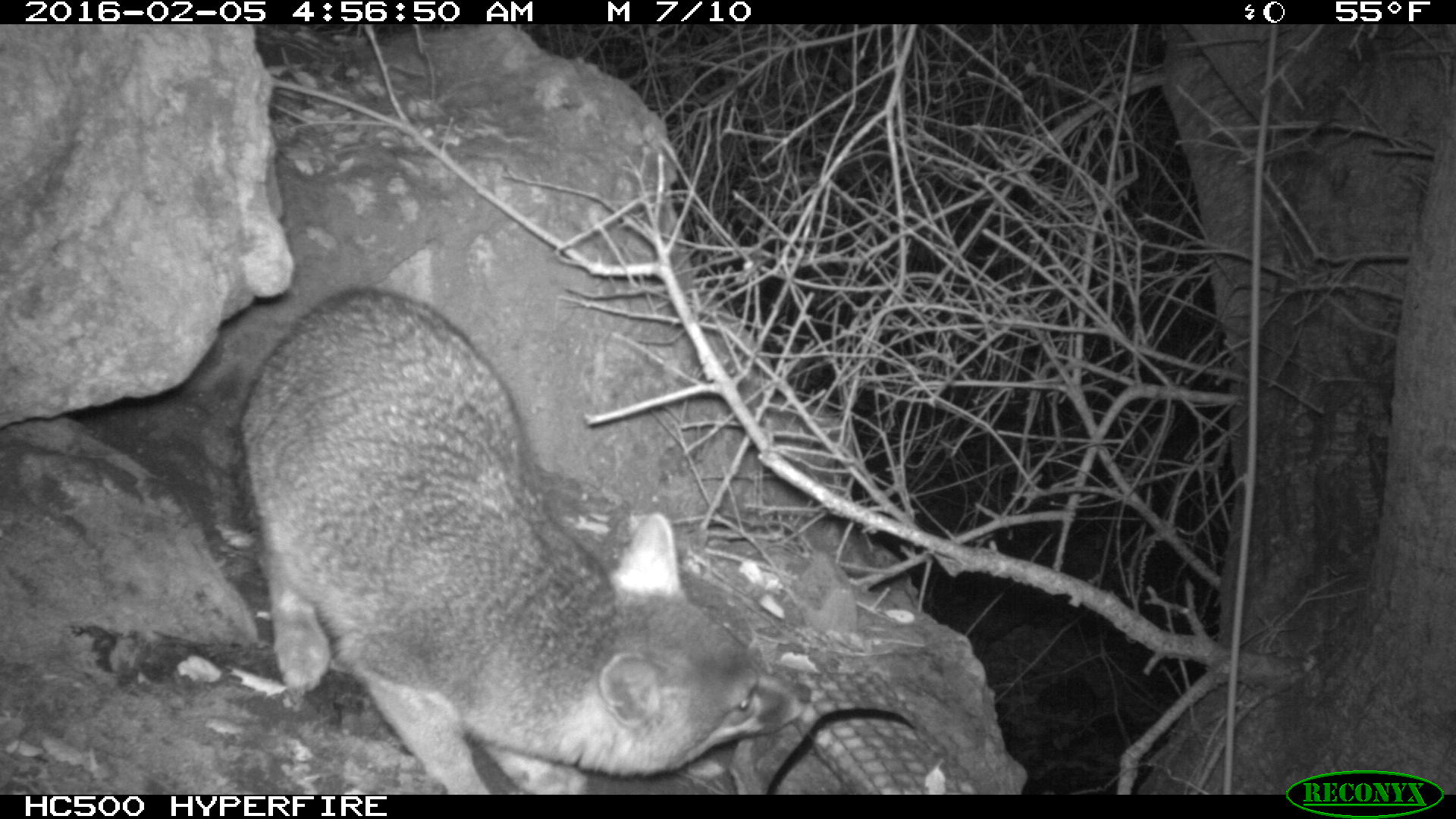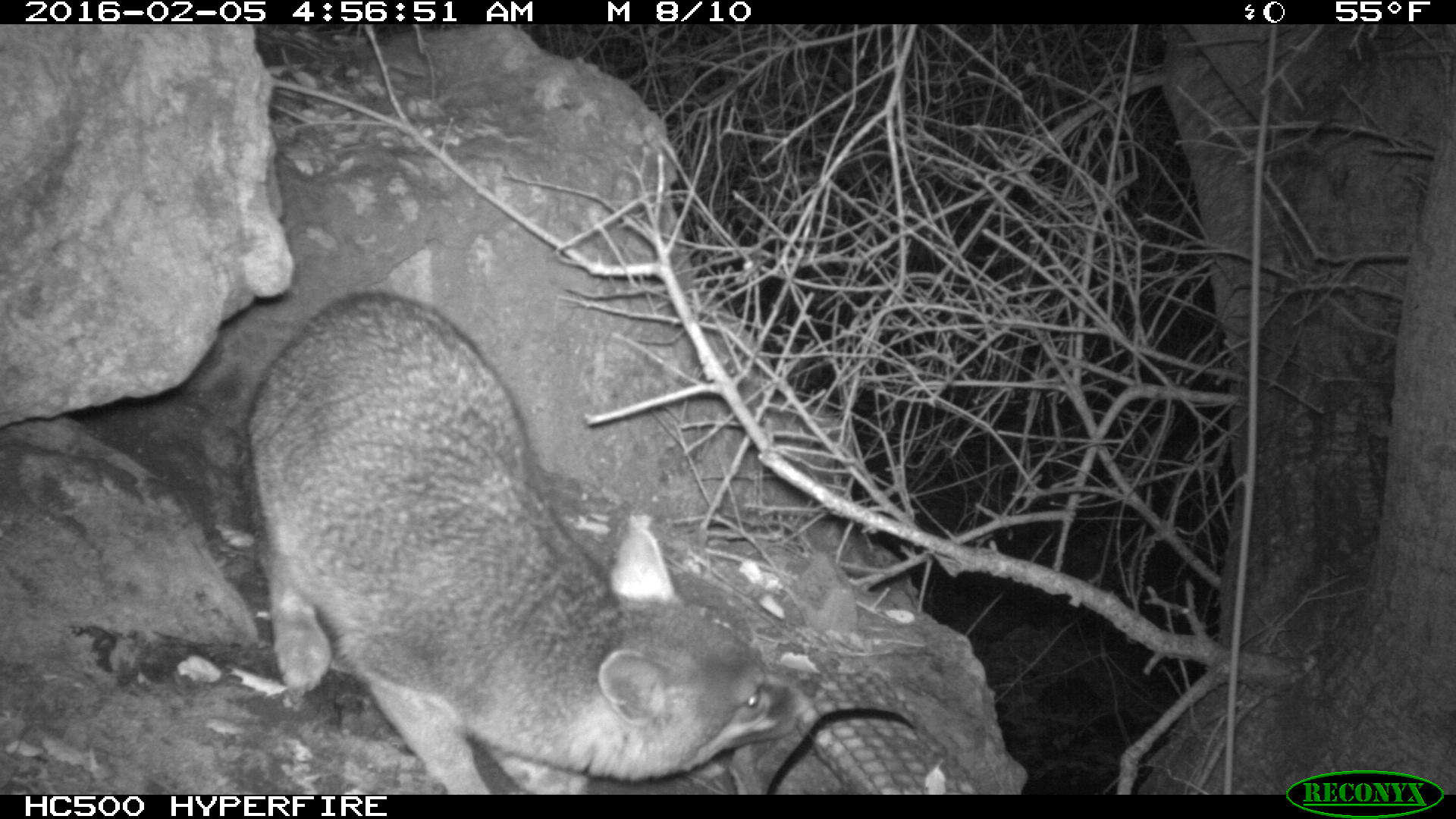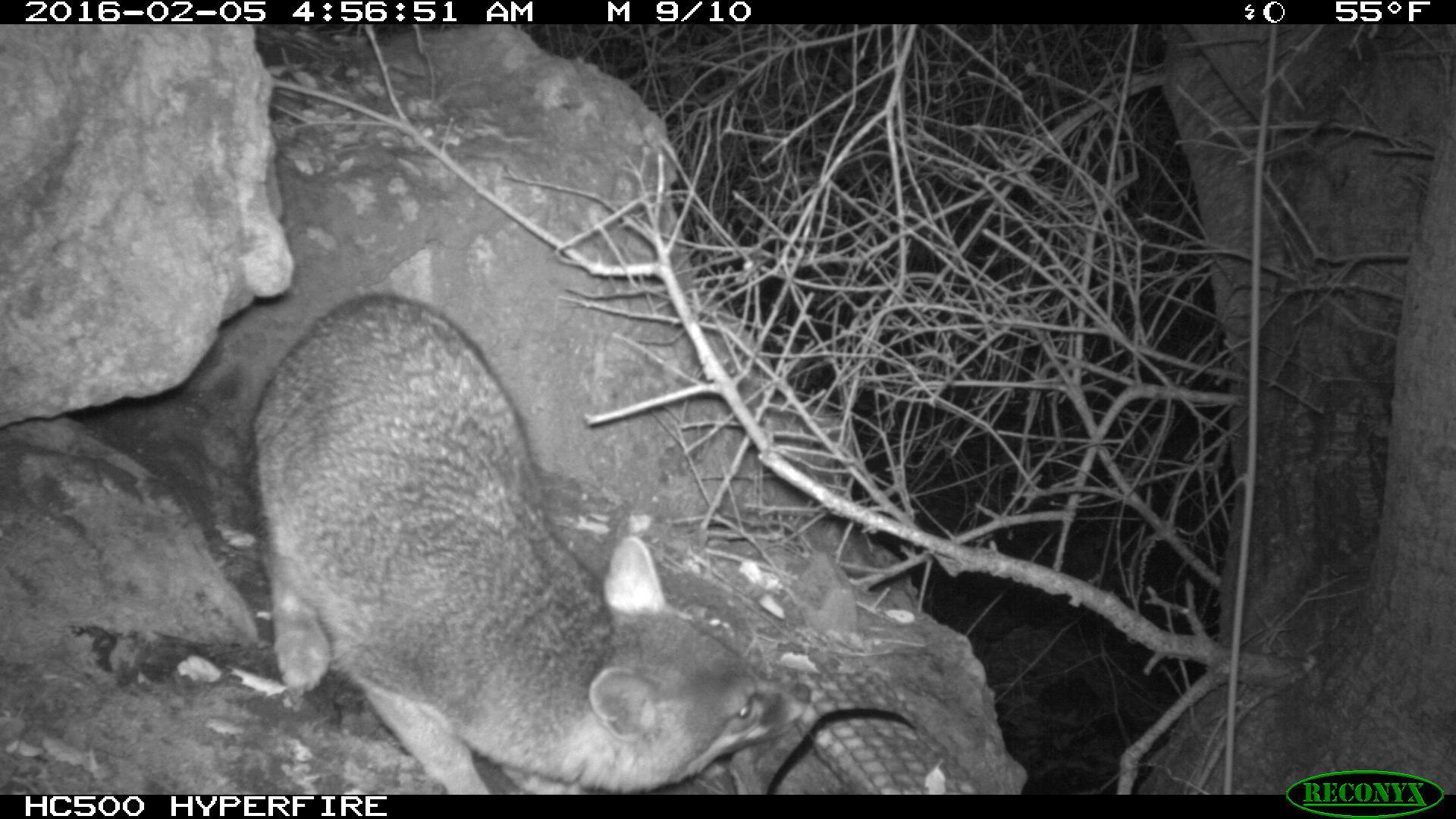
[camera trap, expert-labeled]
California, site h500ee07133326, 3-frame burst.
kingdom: Animalia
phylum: Chordata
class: Mammalia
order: Carnivora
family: Canidae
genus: Urocyon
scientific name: Urocyon littoralis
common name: island fox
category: fox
Fox (island fox) (Urocyon littoralis).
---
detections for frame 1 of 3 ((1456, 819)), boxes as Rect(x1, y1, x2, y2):
fox: Rect(232, 287, 813, 792)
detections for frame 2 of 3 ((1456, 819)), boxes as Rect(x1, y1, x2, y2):
fox: Rect(243, 292, 817, 795)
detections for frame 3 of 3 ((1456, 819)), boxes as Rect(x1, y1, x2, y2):
fox: Rect(252, 292, 810, 792)